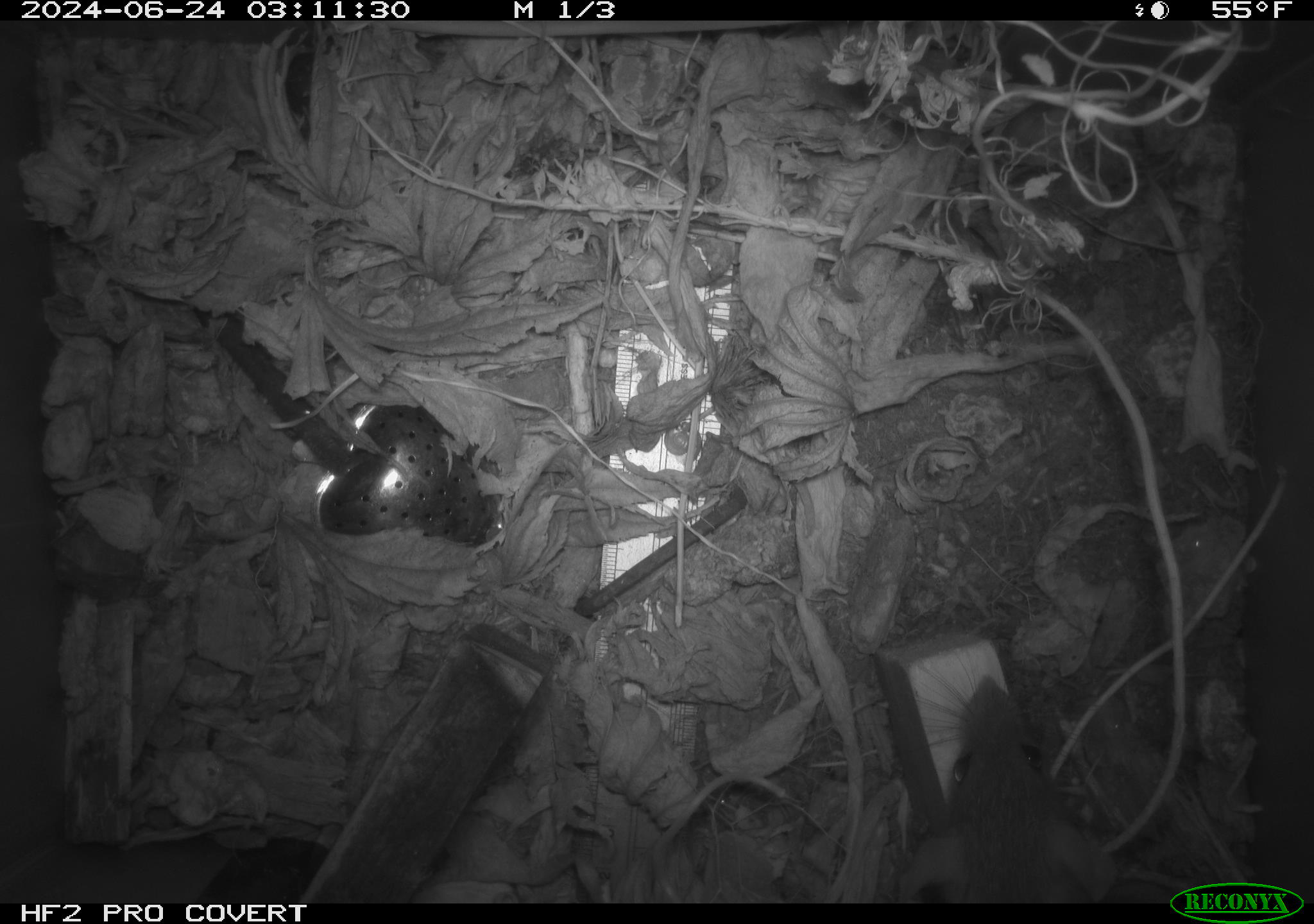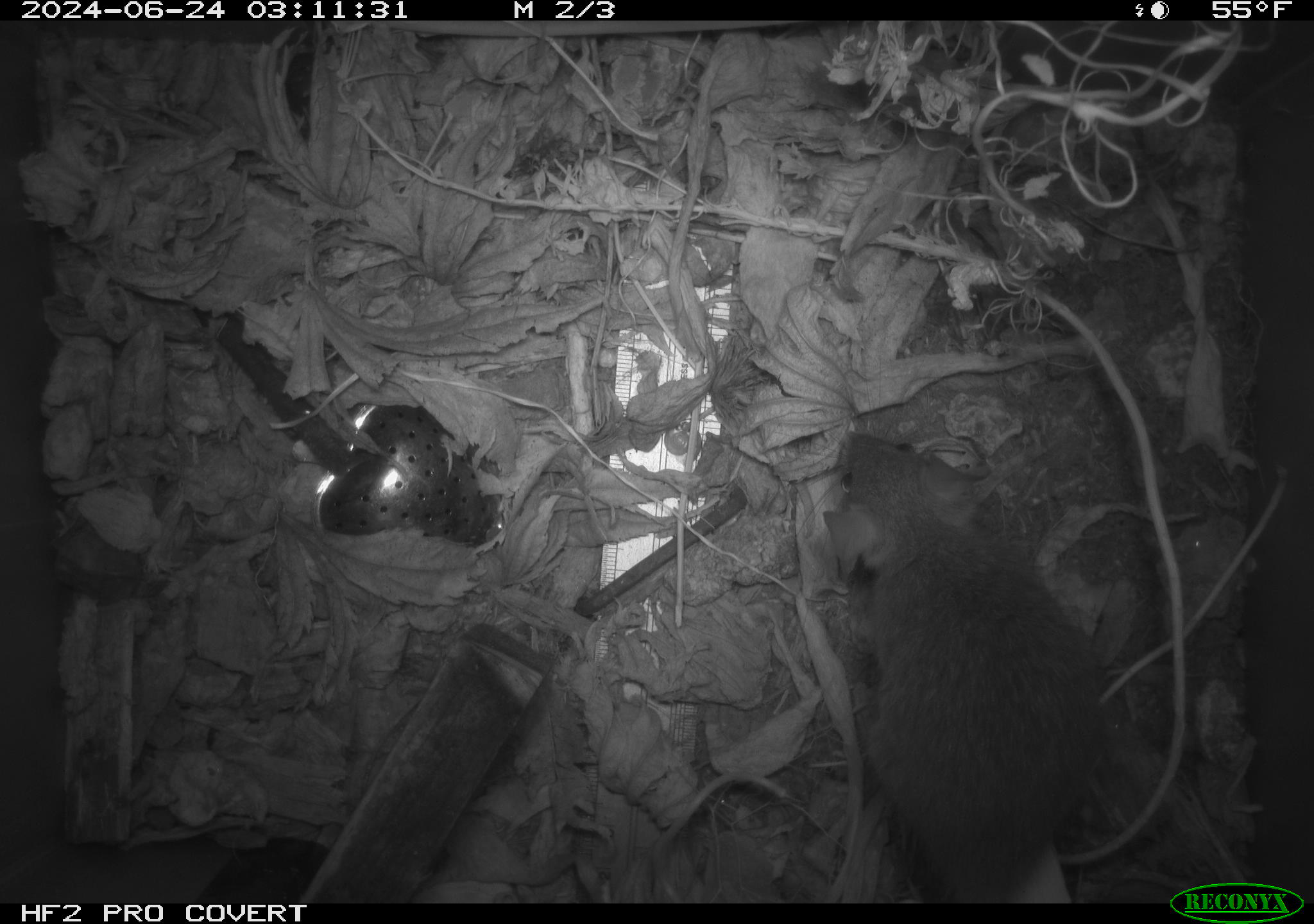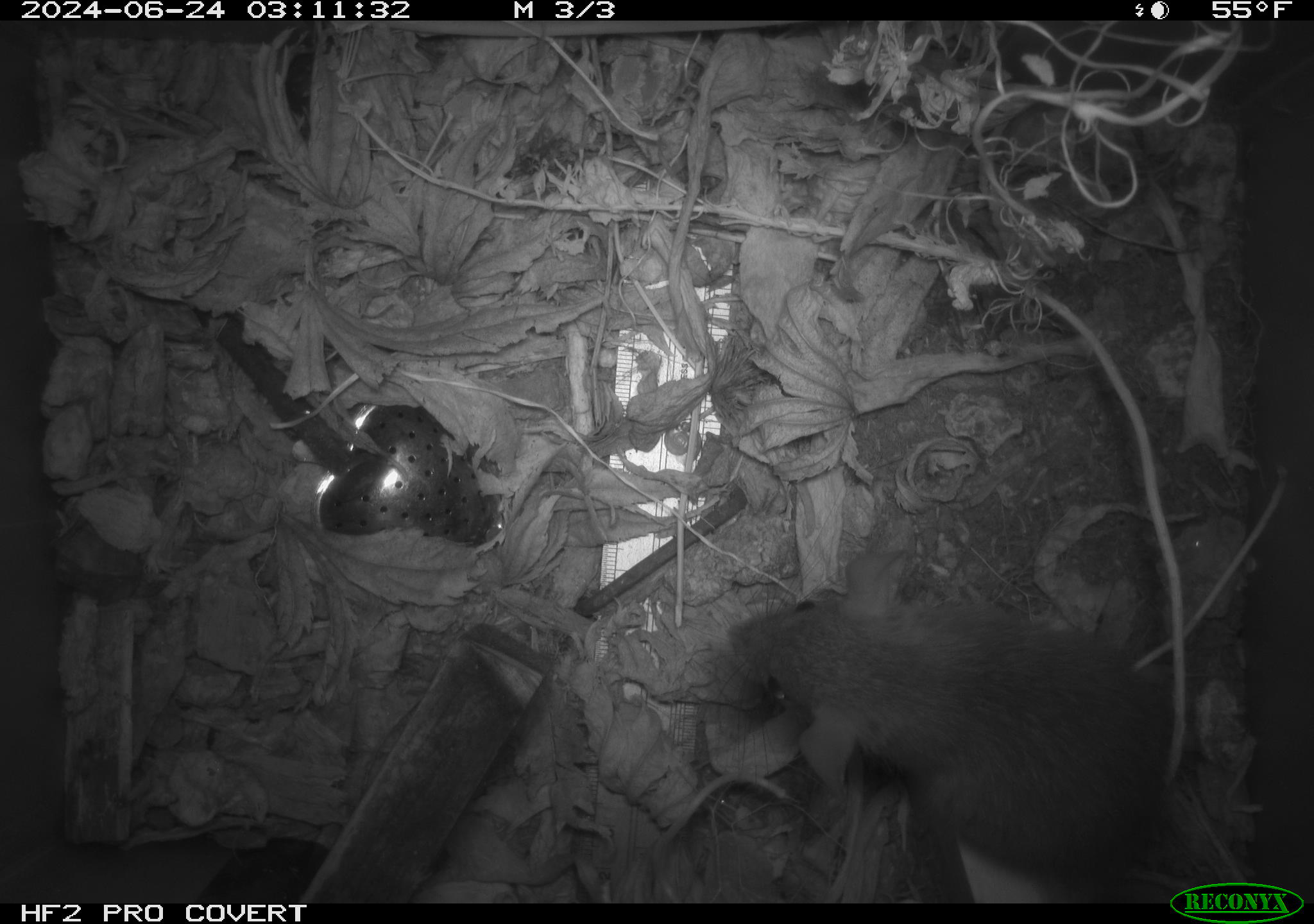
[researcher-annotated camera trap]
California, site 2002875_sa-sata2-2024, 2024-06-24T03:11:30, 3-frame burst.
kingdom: Animalia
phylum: Chordata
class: Mammalia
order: Rodentia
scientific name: Rodentia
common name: mouse species